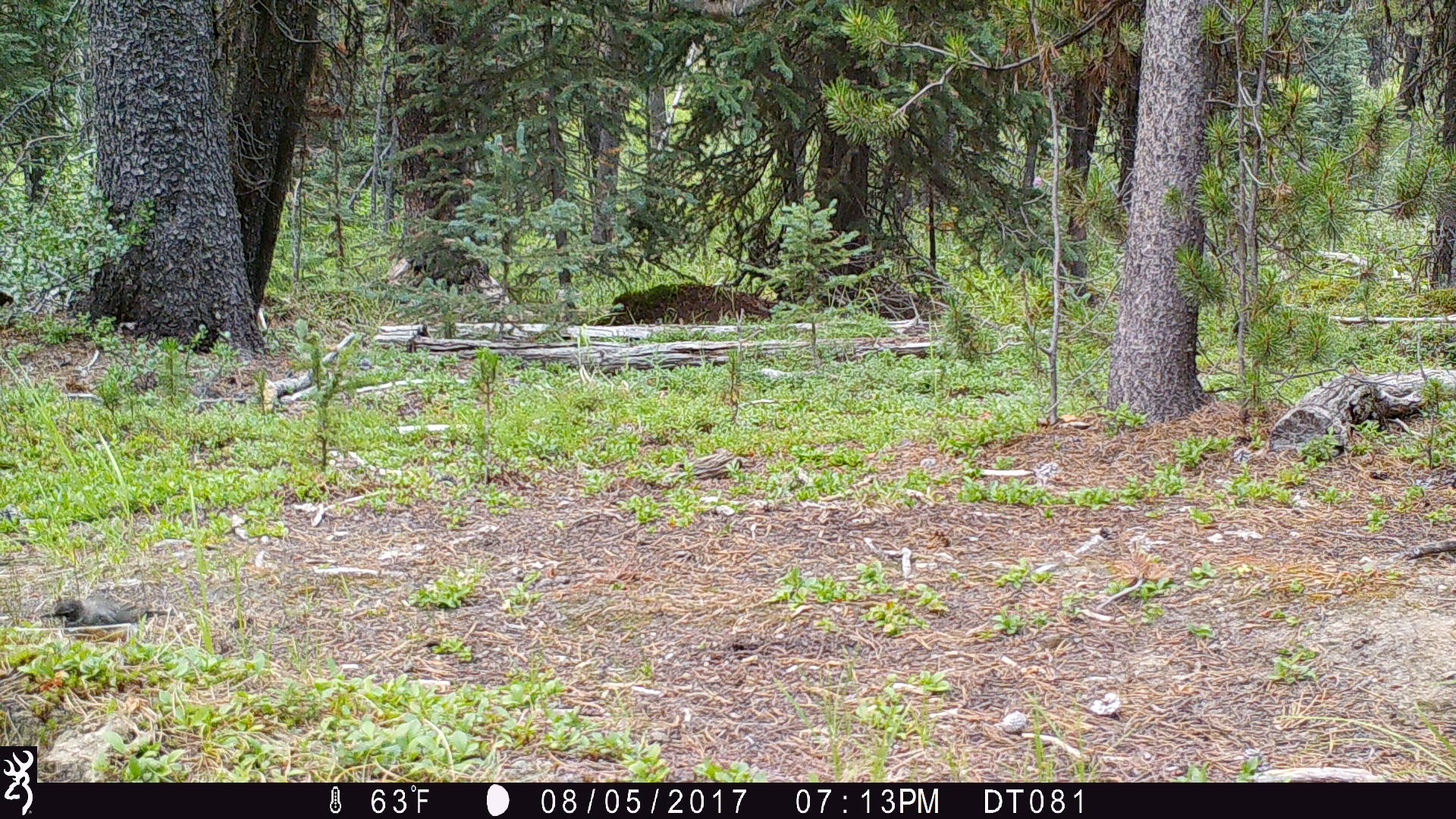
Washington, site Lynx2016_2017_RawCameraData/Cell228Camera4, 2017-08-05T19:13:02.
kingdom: Animalia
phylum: Chordata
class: Aves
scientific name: Aves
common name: birds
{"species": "Aves (birds)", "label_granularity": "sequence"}